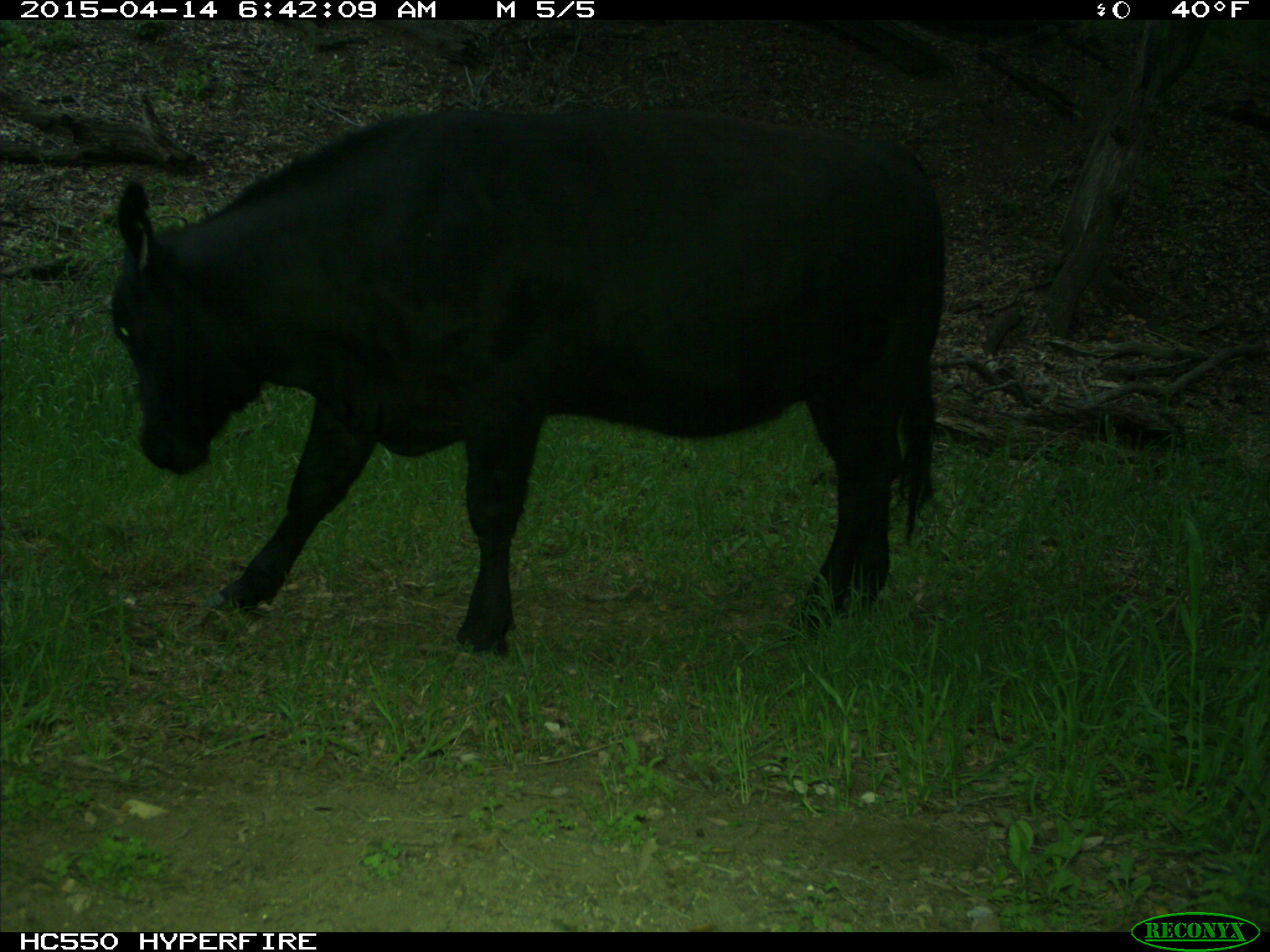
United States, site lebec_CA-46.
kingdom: Animalia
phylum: Chordata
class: Mammalia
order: Artiodactyla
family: Bovidae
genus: Bos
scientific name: Bos taurus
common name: domestic cow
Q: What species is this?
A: Bos taurus (domestic cow).